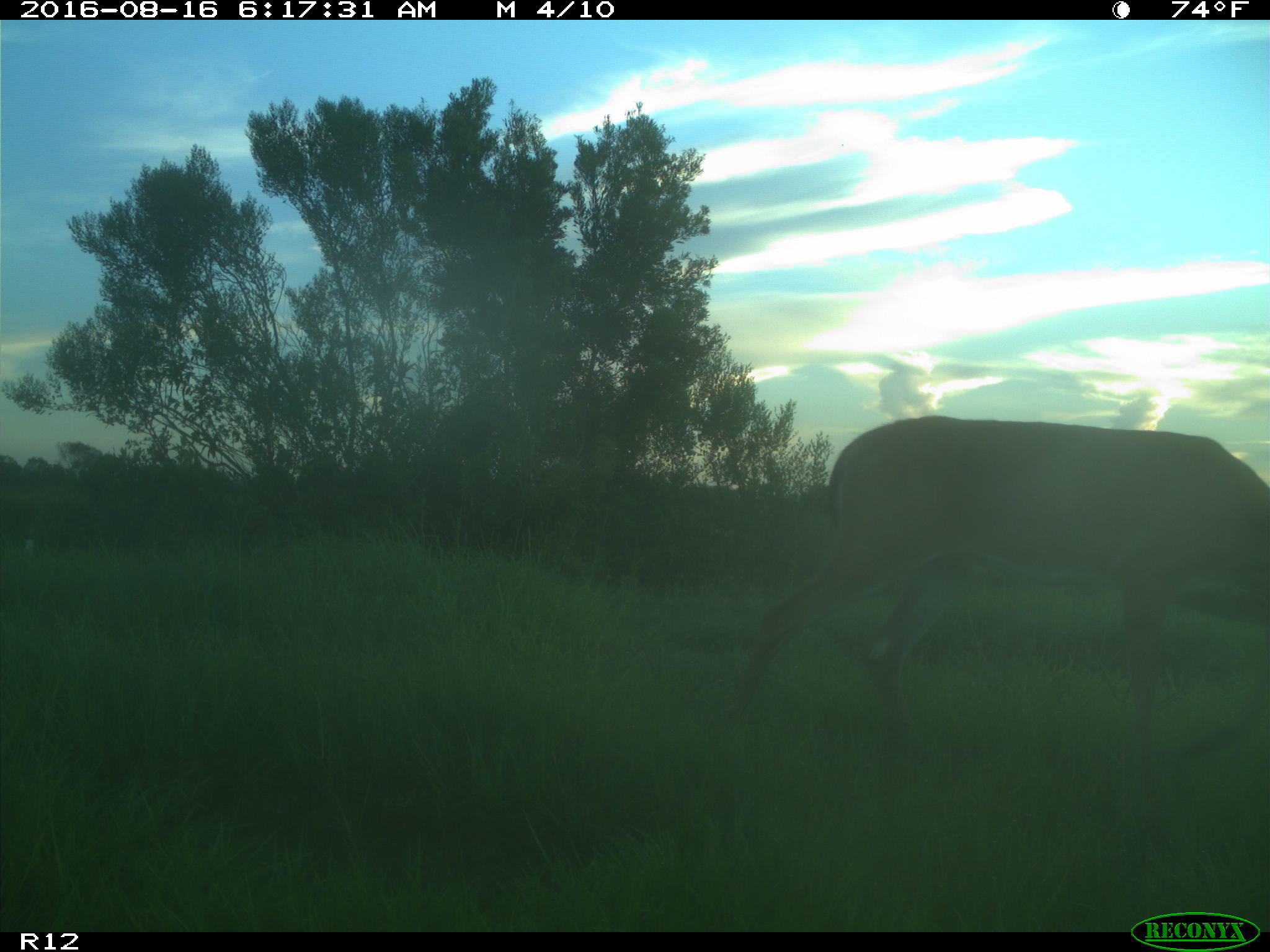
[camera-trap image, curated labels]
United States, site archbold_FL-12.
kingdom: Animalia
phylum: Chordata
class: Mammalia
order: Artiodactyla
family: Cervidae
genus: Odocoileus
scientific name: Odocoileus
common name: deer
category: unidentified deer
Unidentified deer (deer) (Odocoileus).